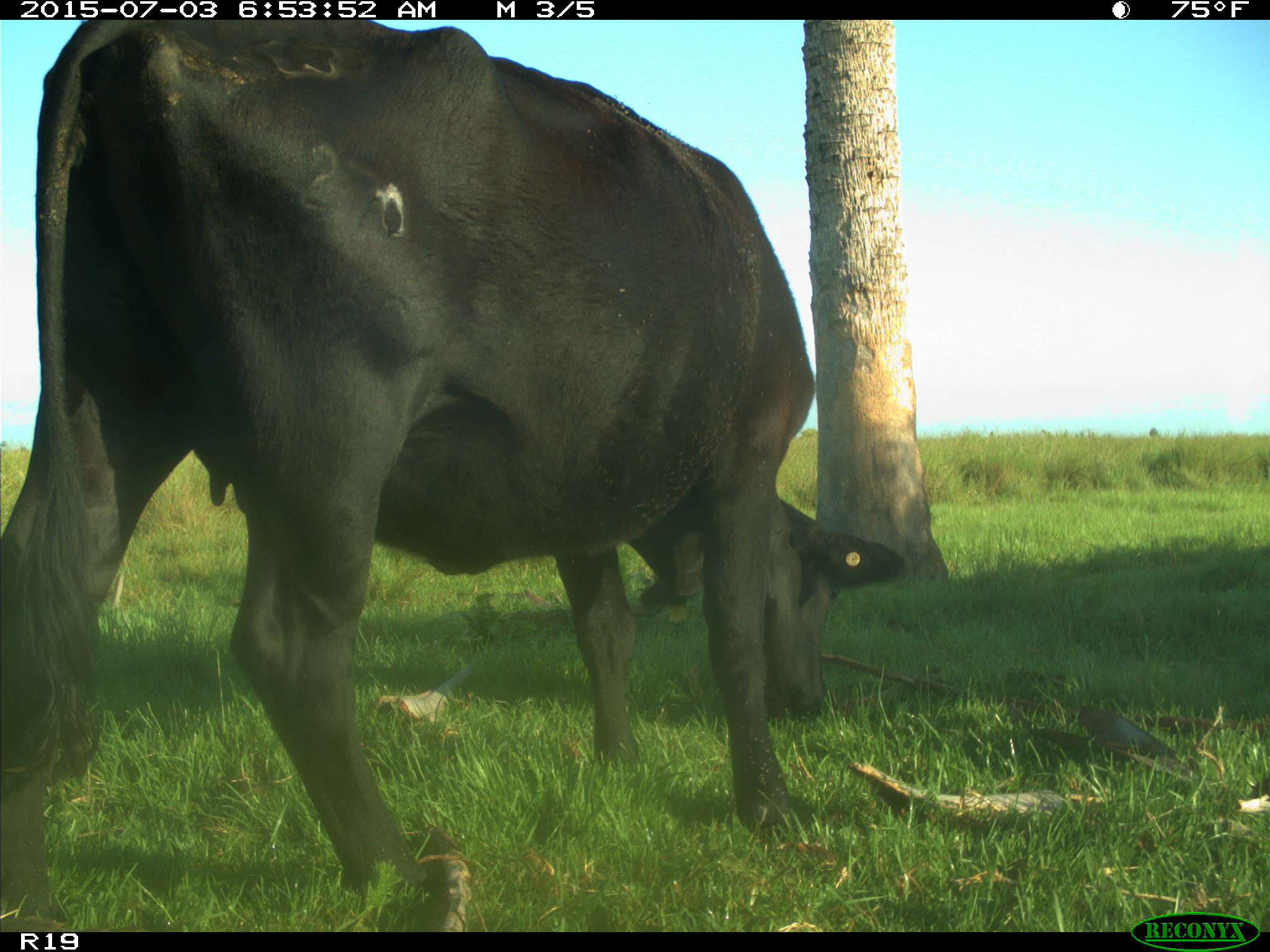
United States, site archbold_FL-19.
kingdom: Animalia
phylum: Chordata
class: Mammalia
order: Artiodactyla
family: Bovidae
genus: Bos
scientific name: Bos taurus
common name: domestic cow